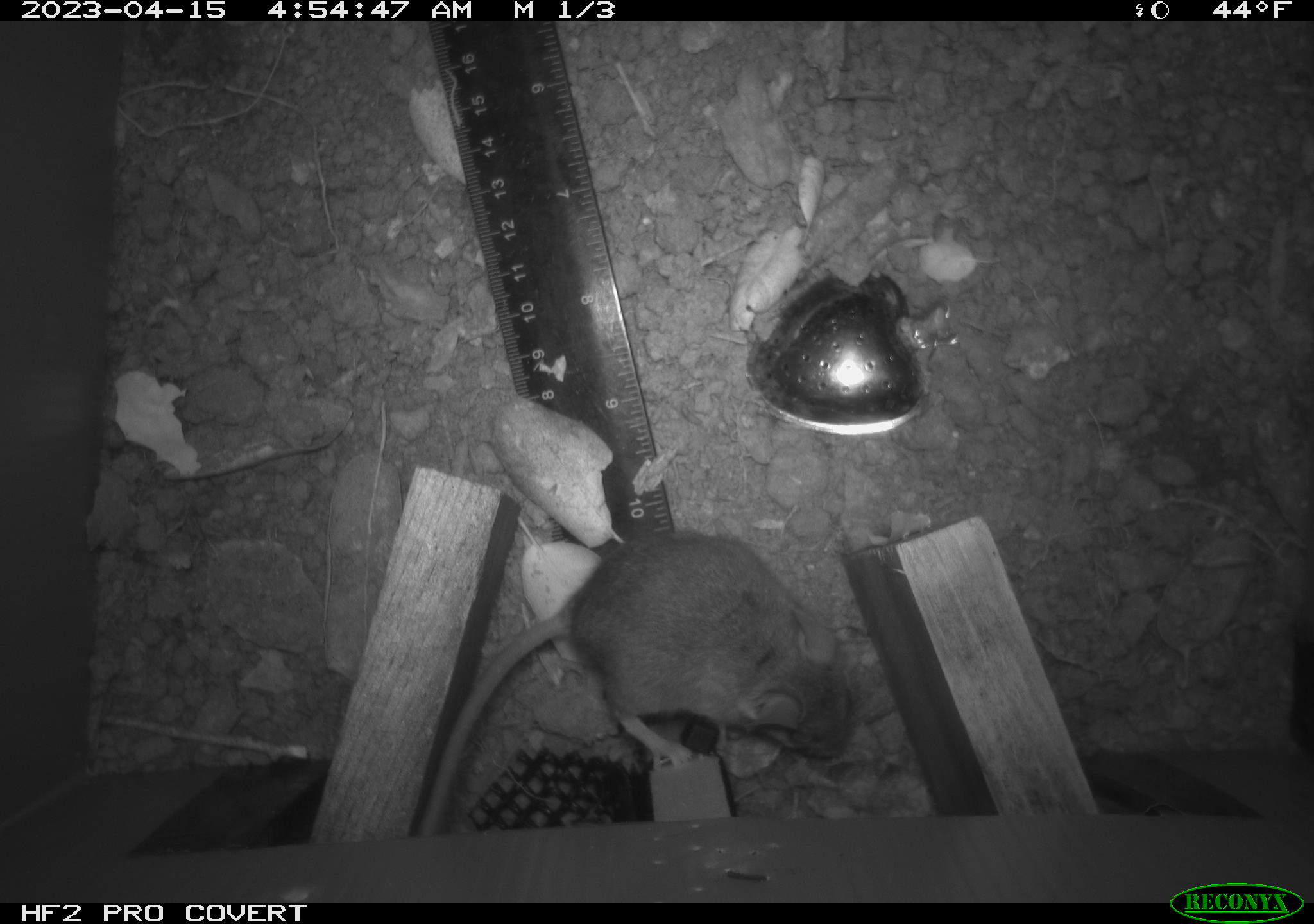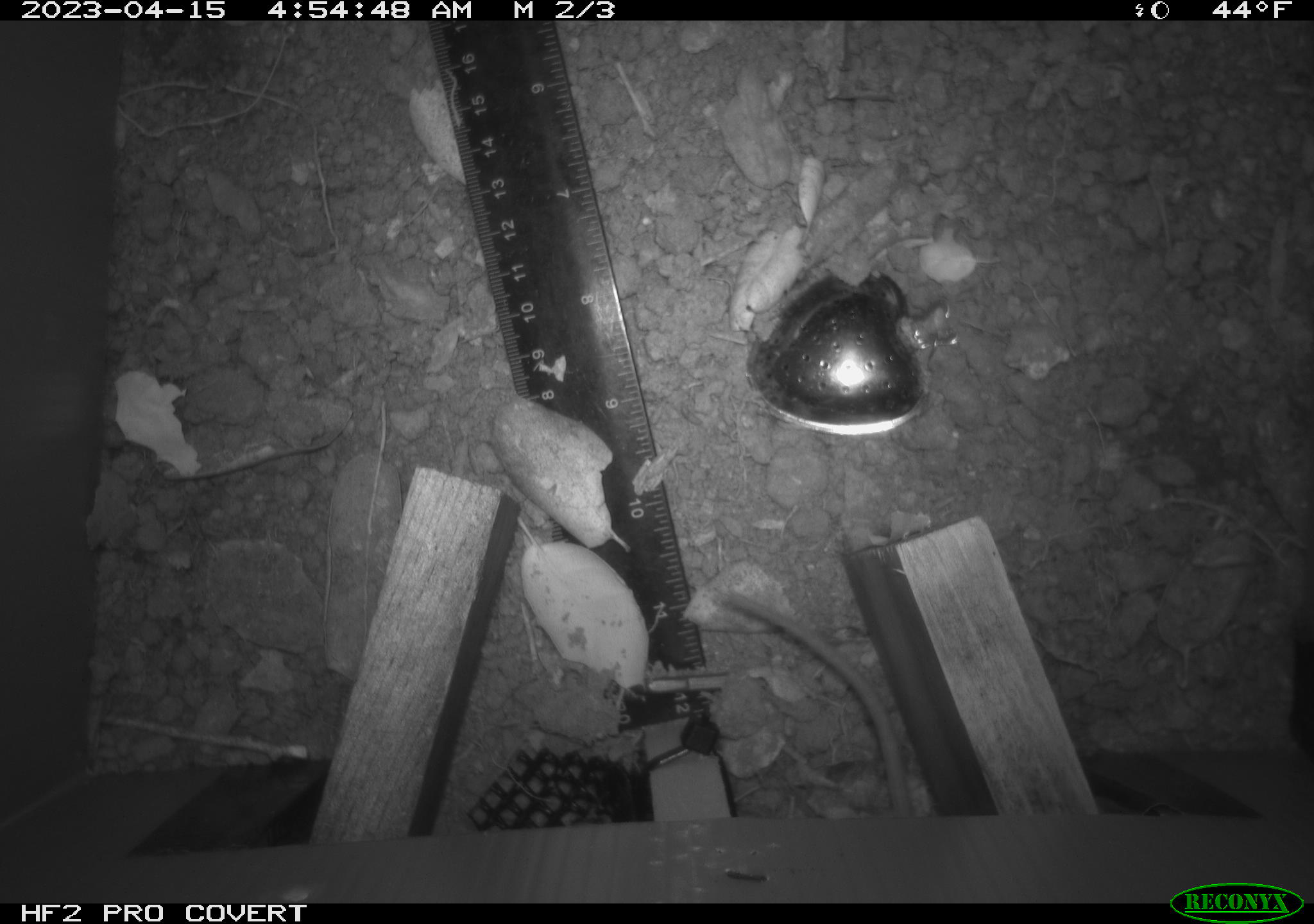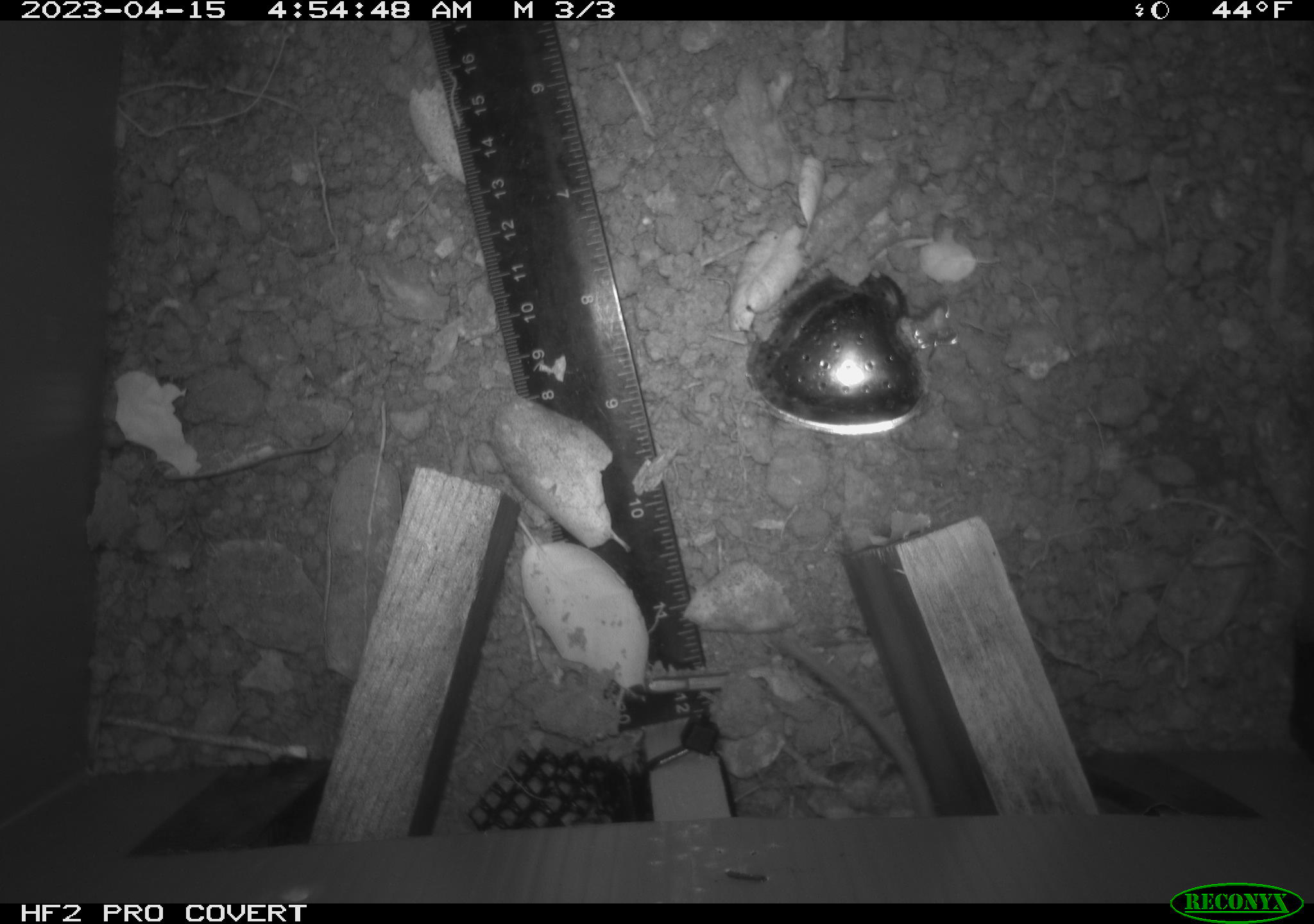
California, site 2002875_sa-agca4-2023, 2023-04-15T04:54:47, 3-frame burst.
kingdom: Animalia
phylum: Chordata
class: Mammalia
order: Rodentia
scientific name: Rodentia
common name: mouse species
Mouse species (Rodentia).